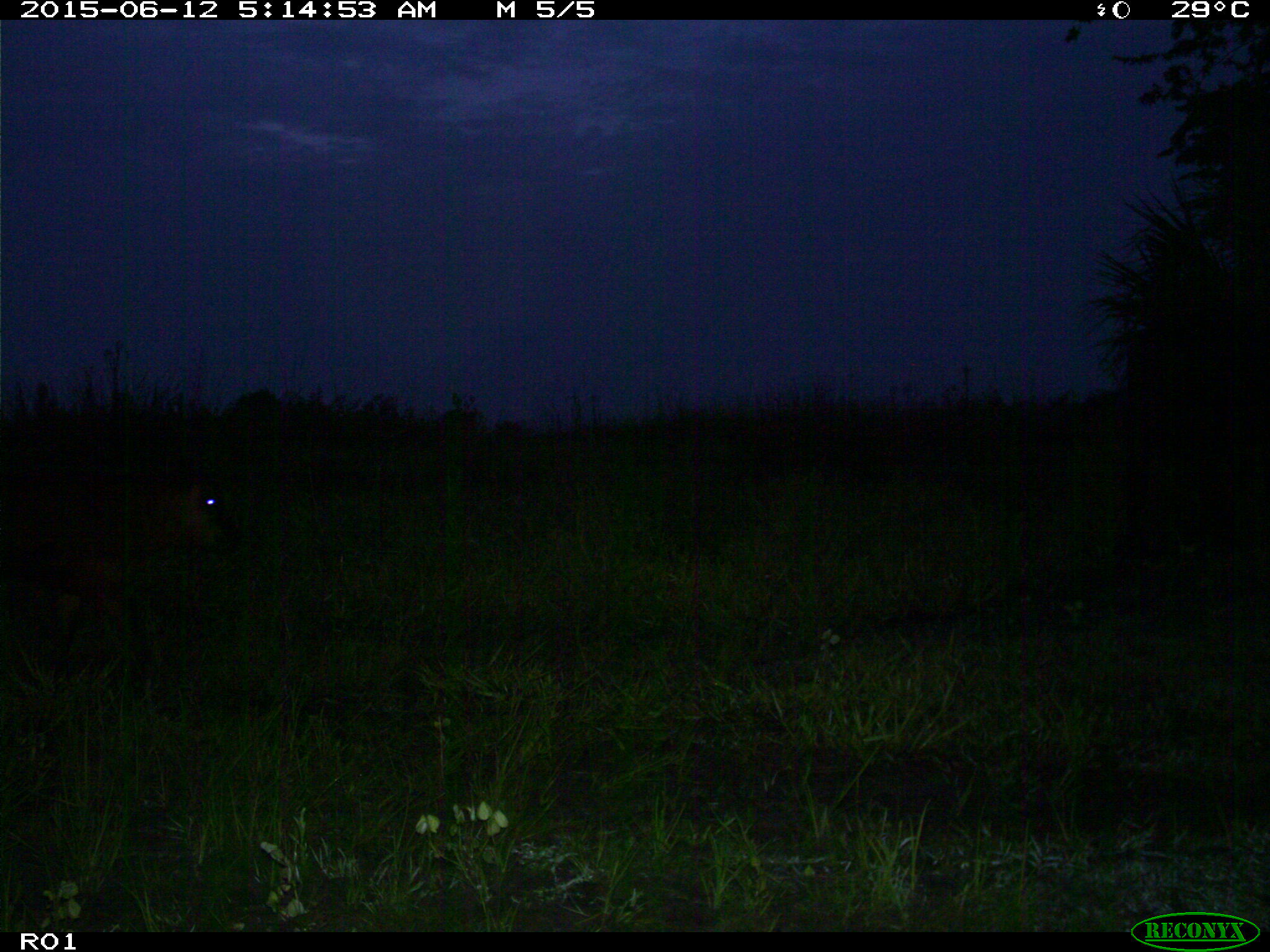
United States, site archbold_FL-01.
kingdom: Animalia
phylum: Chordata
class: Mammalia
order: Artiodactyla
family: Bovidae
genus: Bos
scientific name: Bos taurus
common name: domestic cow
Bos taurus (domestic cow).